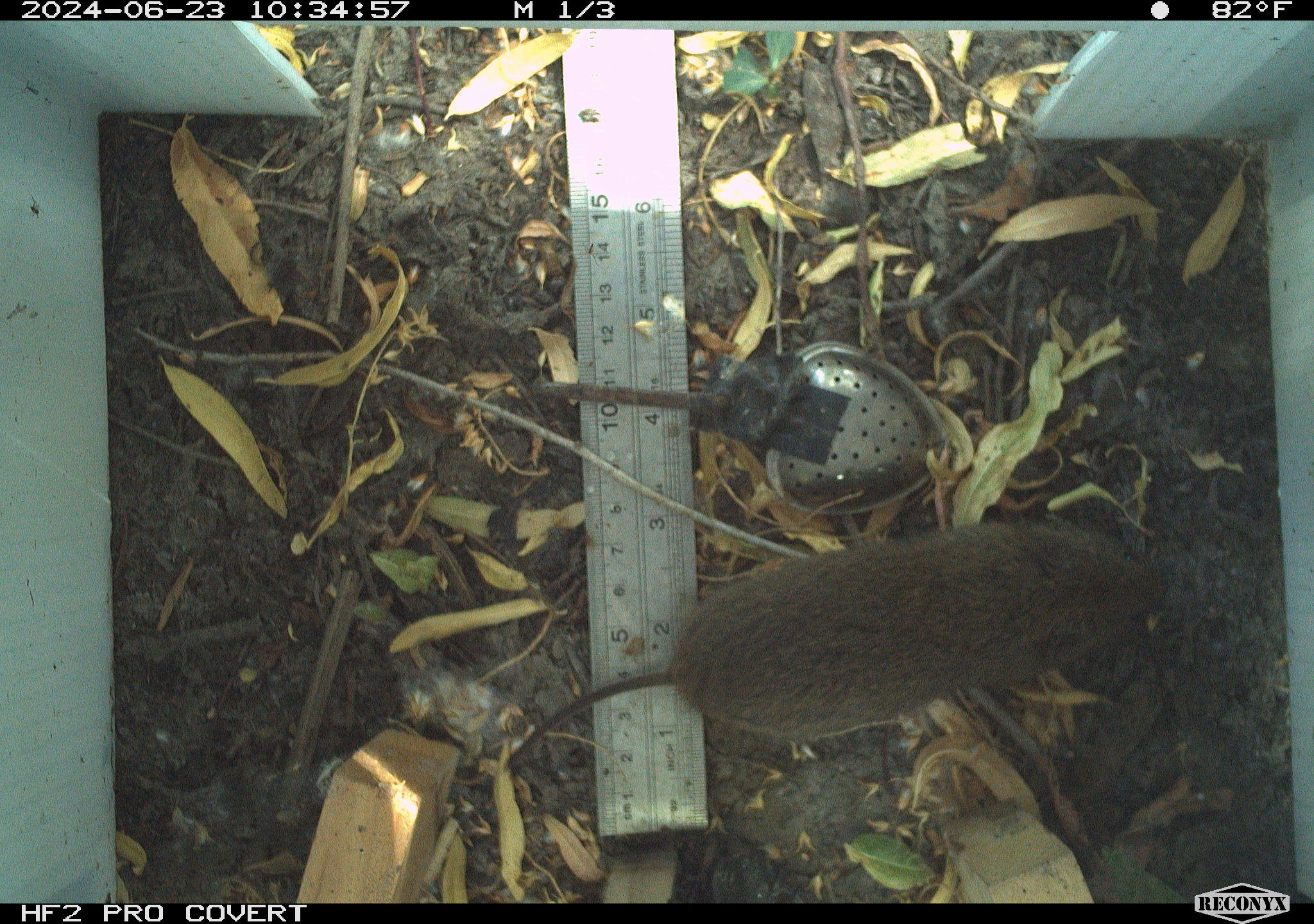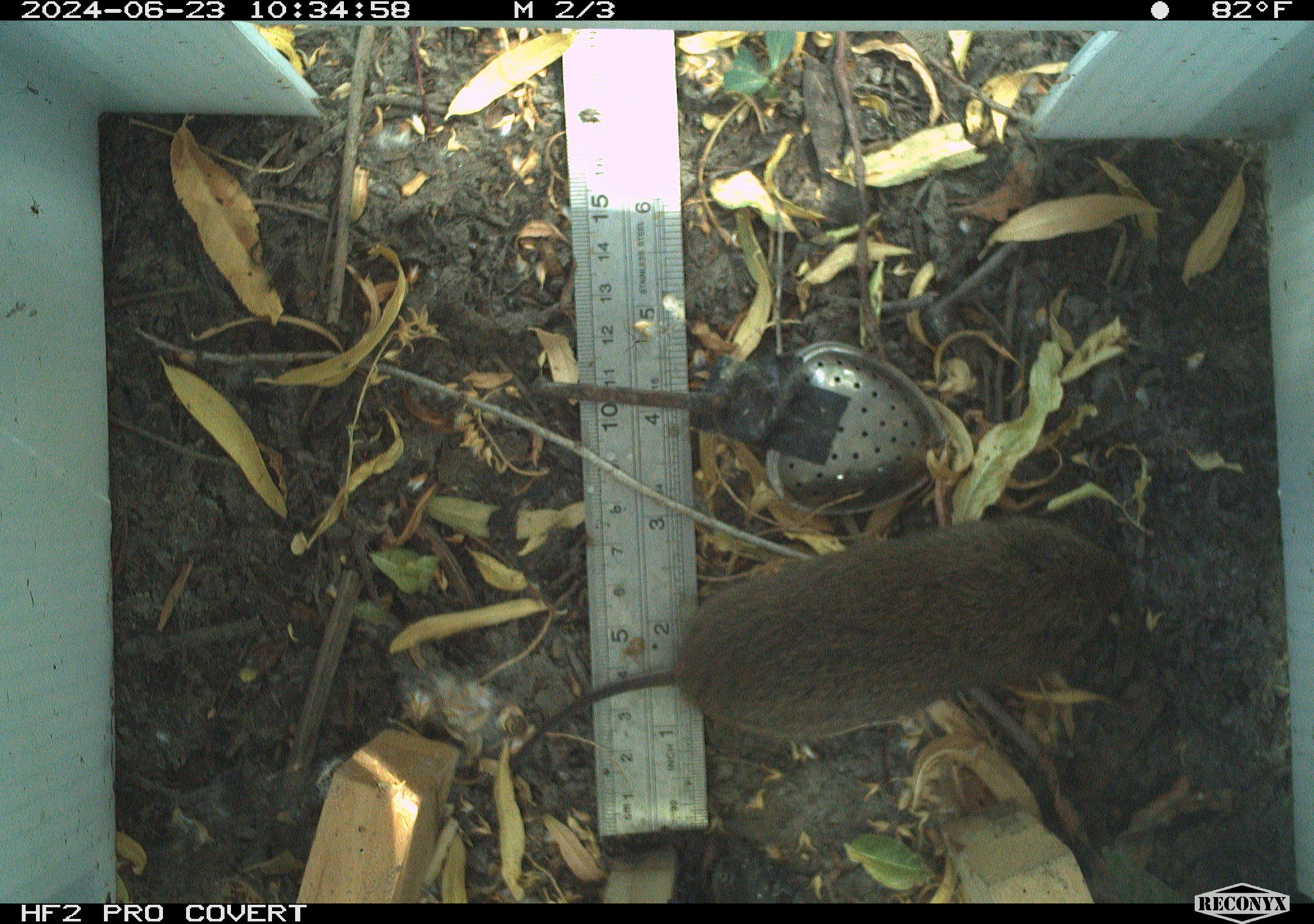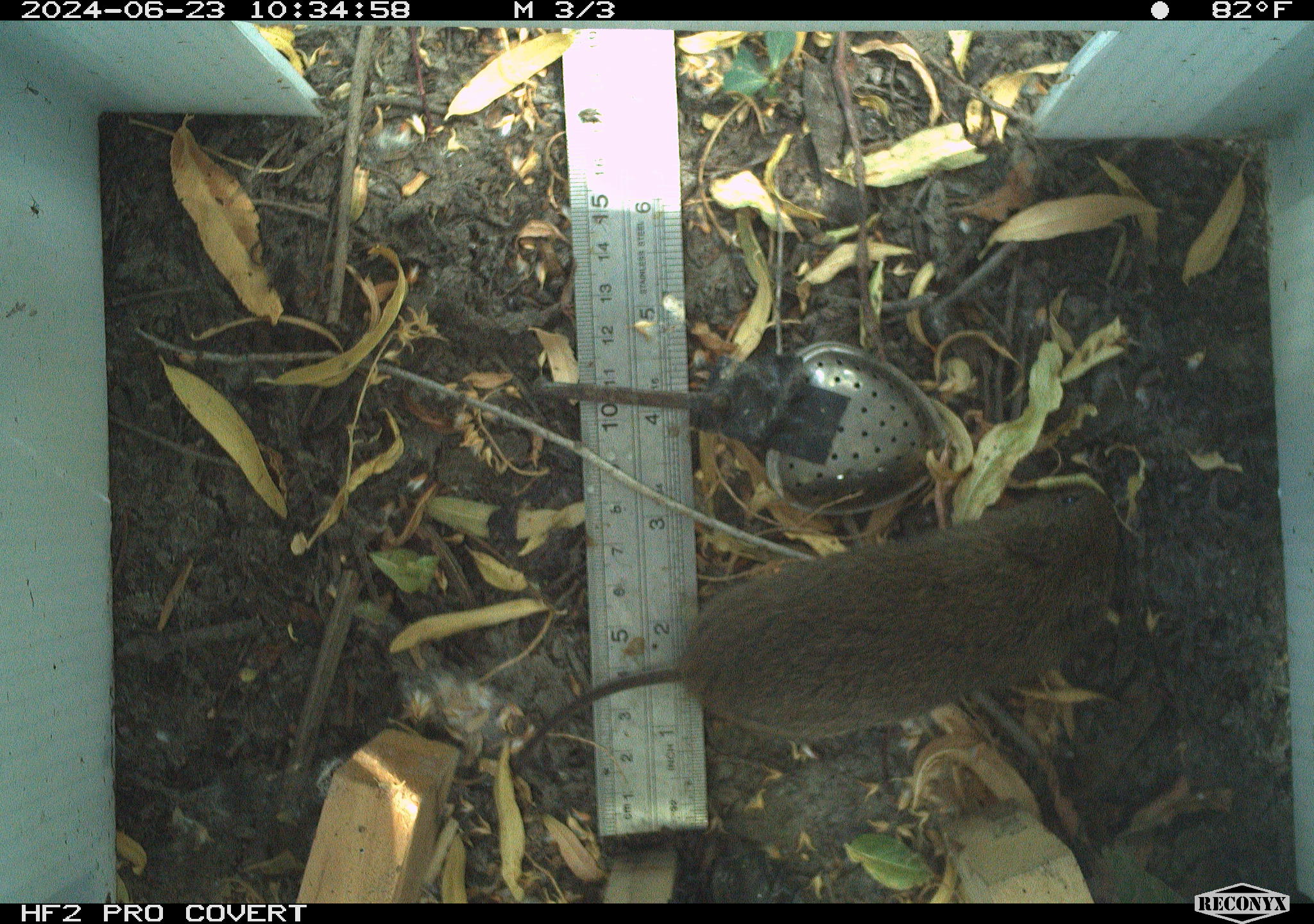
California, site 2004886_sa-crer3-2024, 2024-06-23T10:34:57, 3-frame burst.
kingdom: Animalia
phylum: Chordata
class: Mammalia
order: Rodentia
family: Cricetidae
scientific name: Arvicolinae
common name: voles, lemmings, and muskrats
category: arvicolinae subfamily